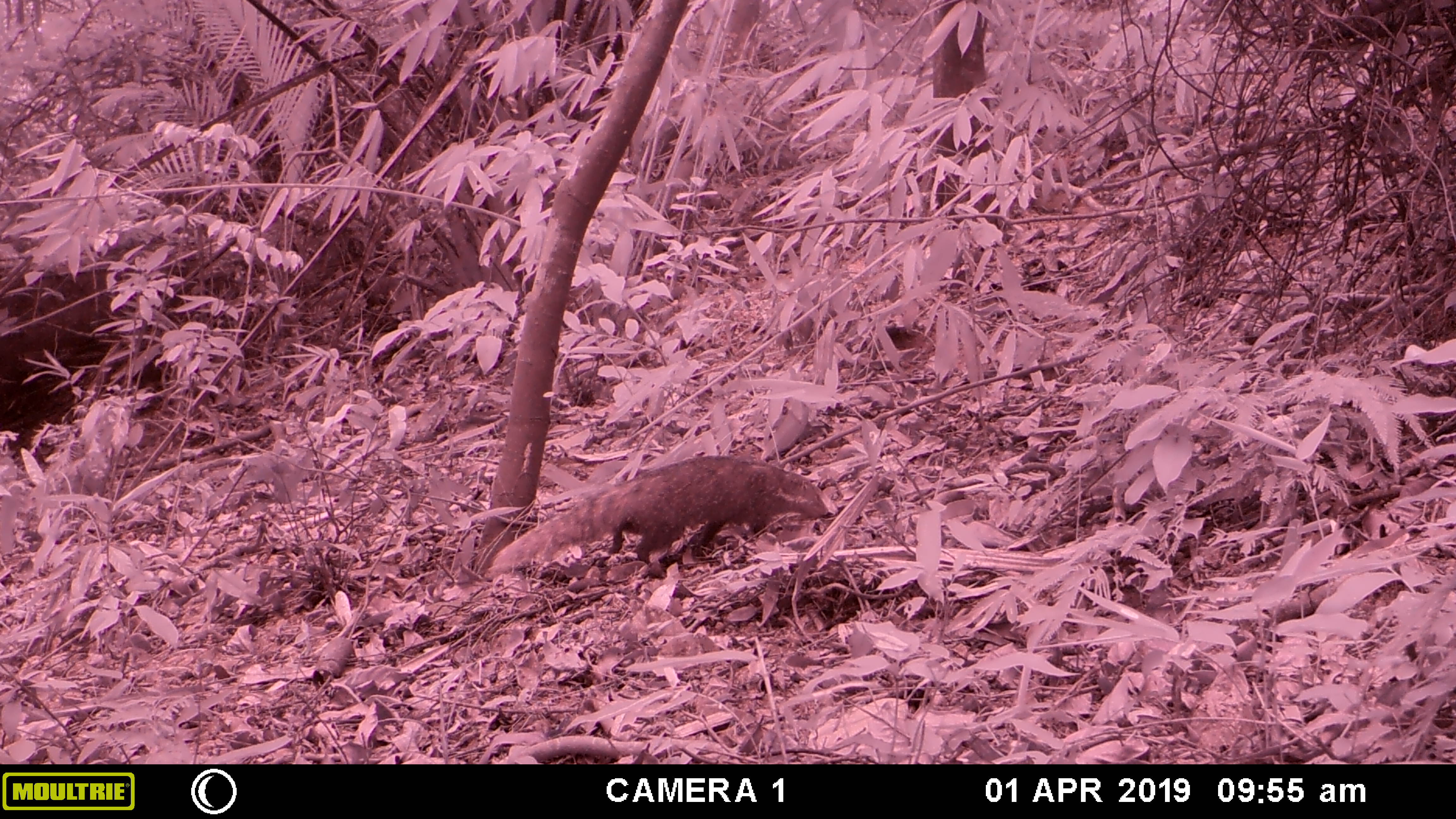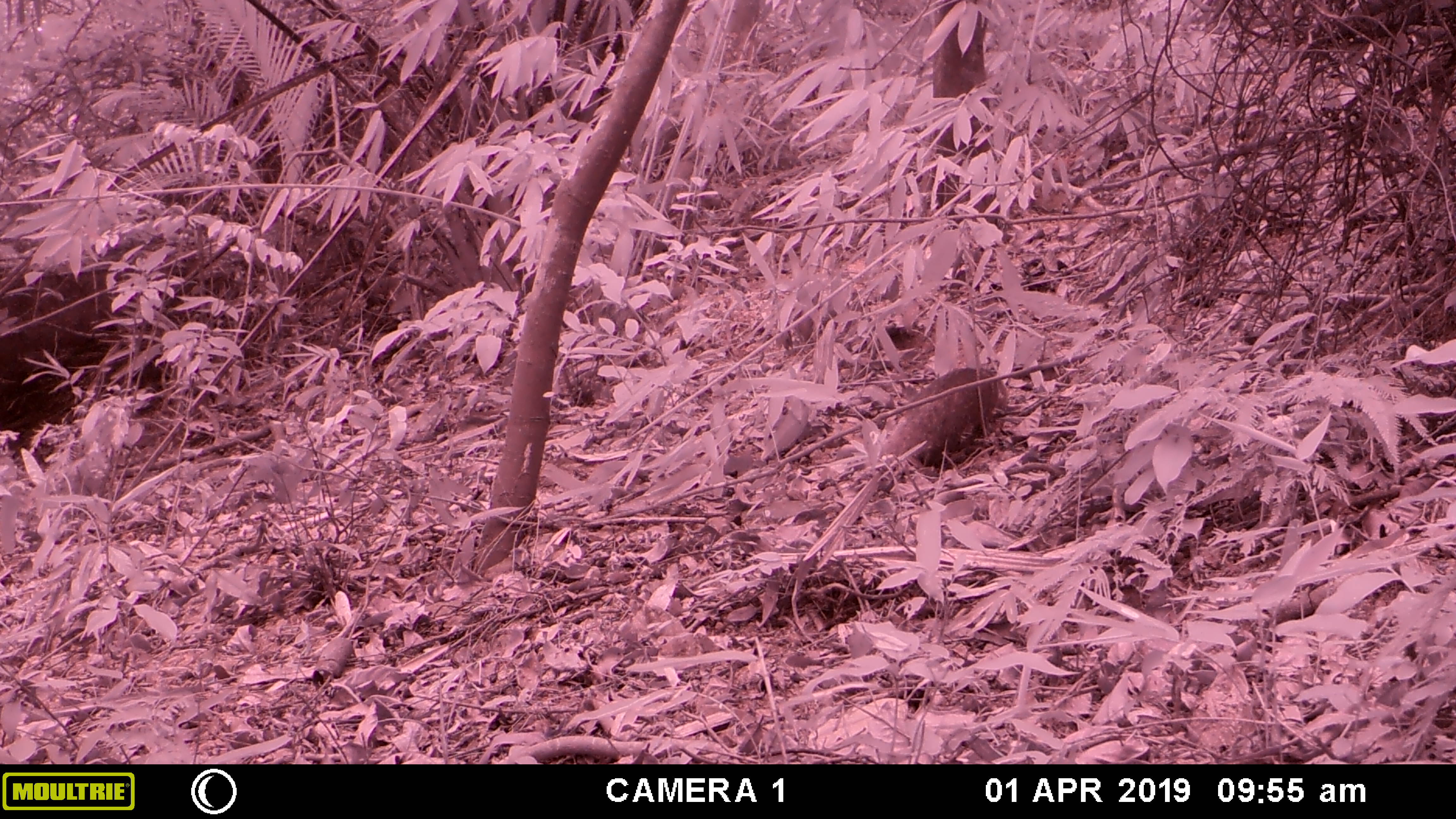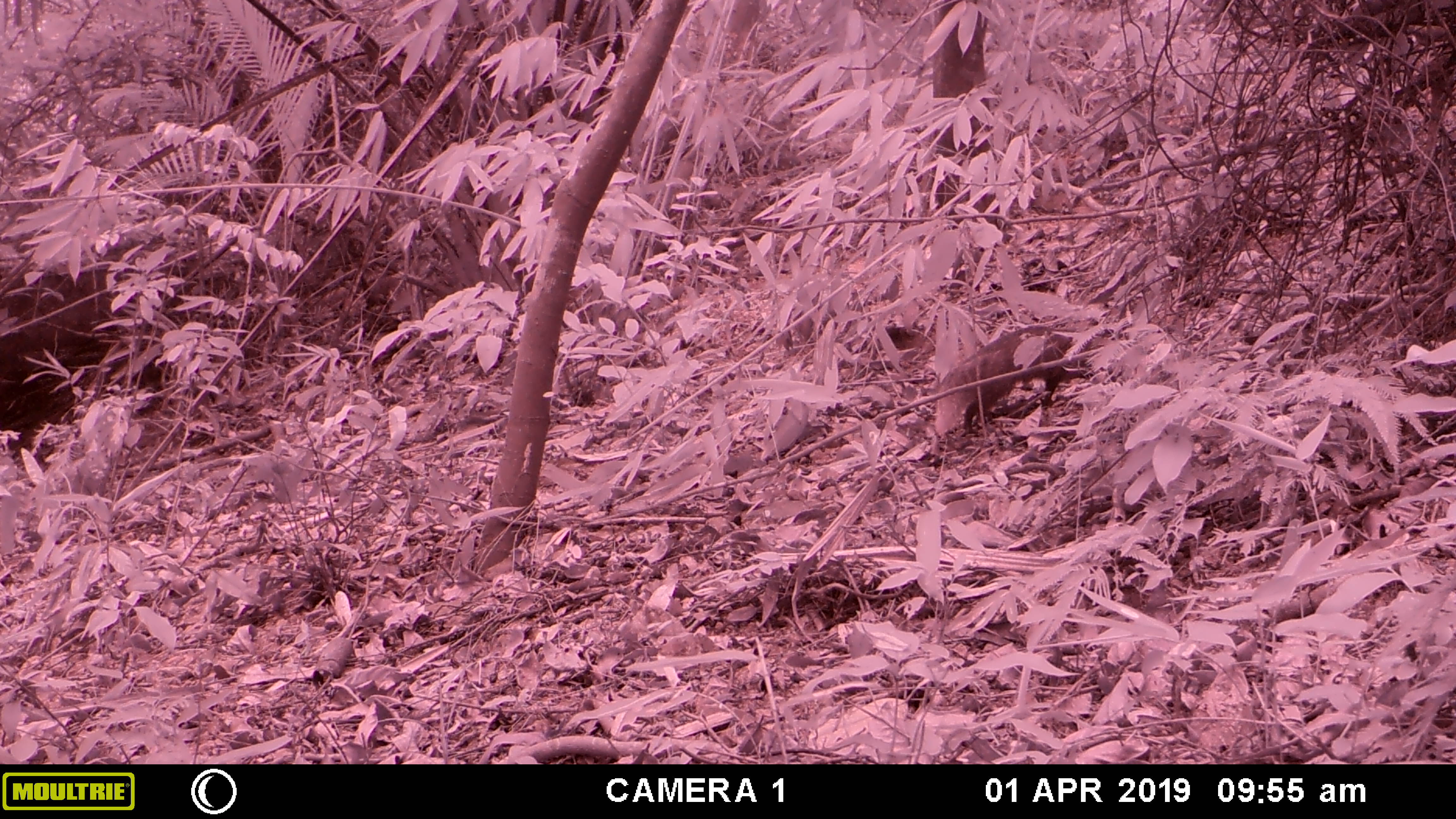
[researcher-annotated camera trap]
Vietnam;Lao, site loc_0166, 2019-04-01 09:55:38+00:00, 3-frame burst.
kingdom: Animalia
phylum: Chordata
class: Mammalia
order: Carnivora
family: Herpestidae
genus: Urva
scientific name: Urva urva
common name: crab-eating mongoose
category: crab eating mongoose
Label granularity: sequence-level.